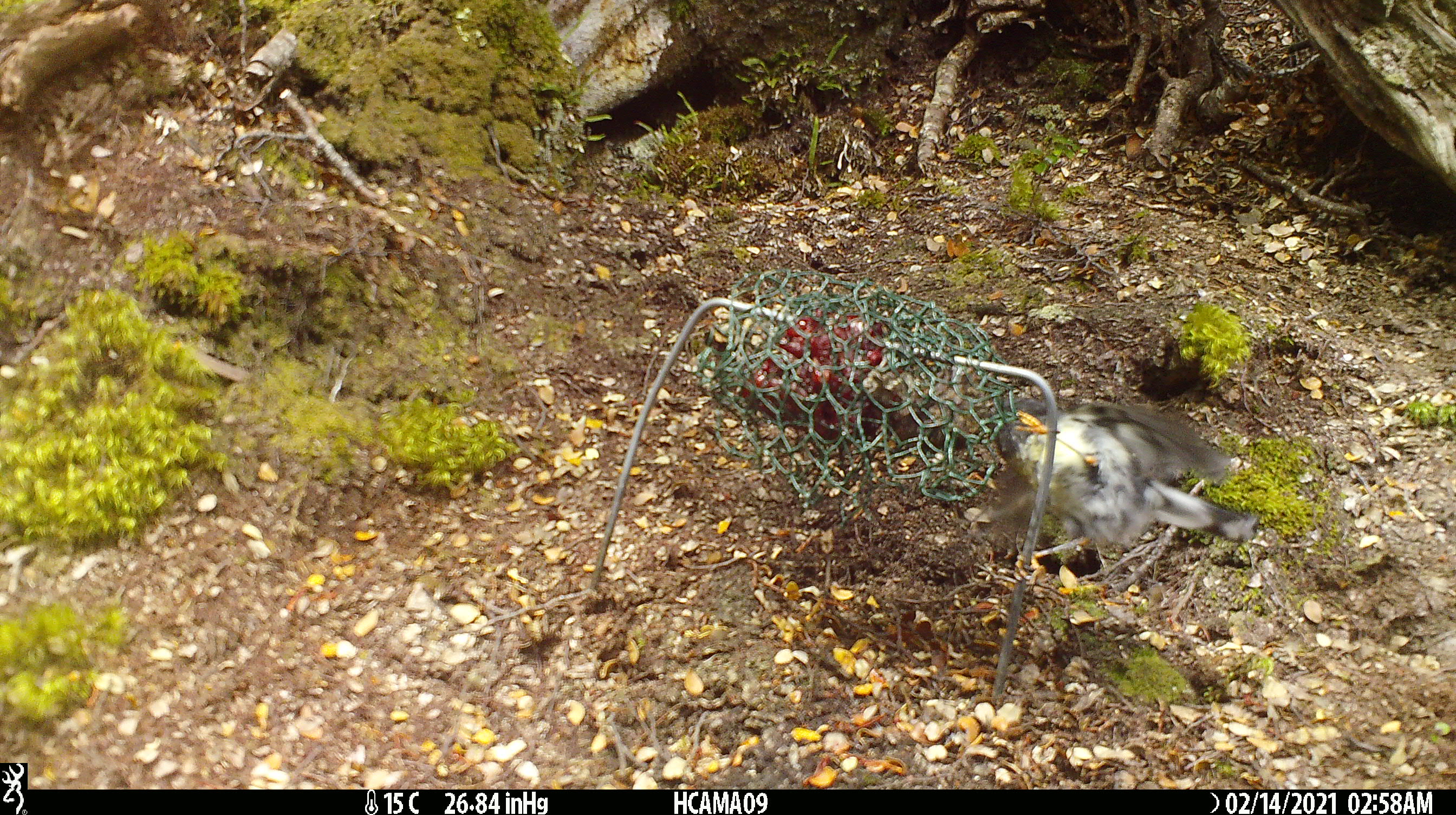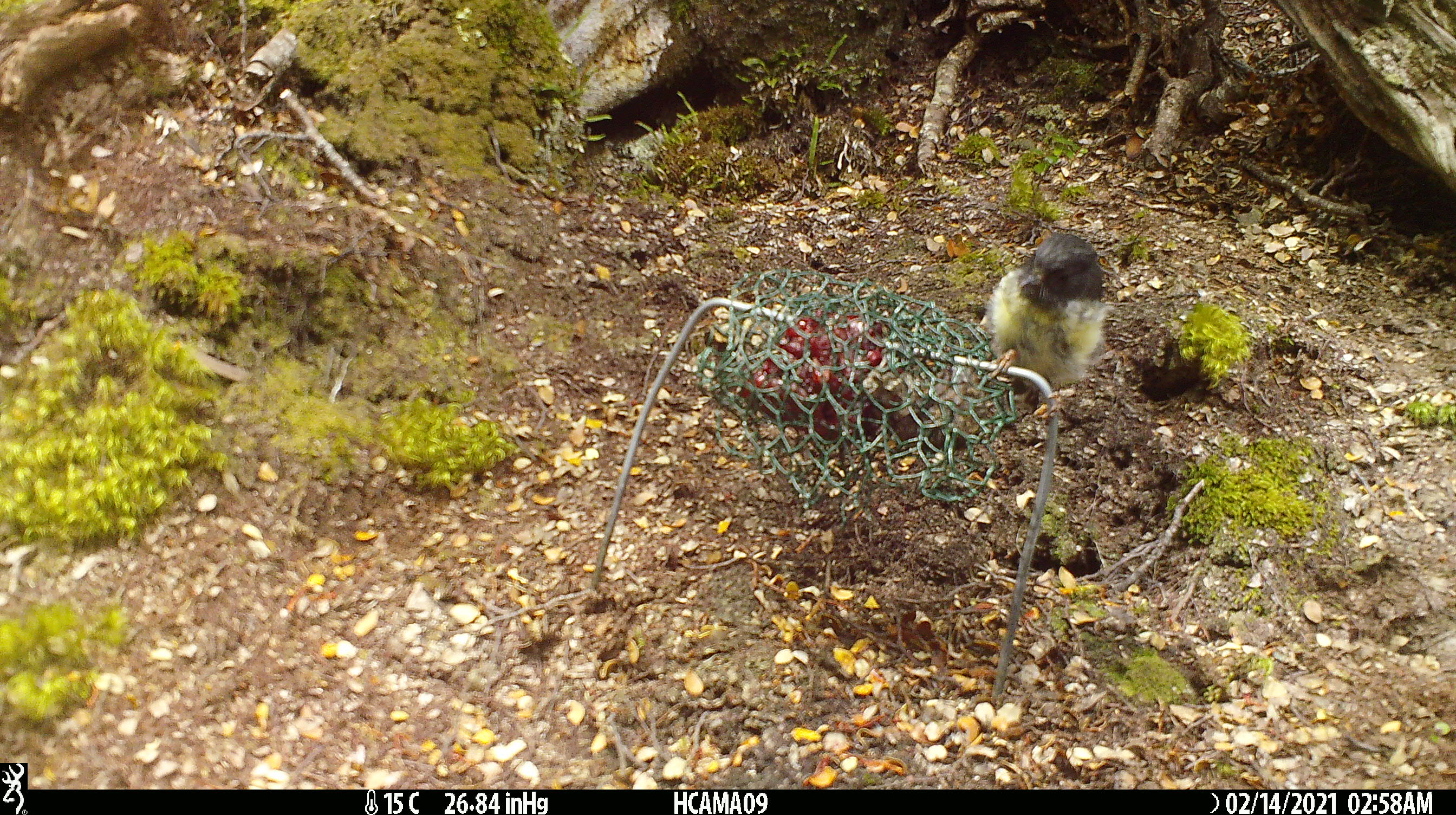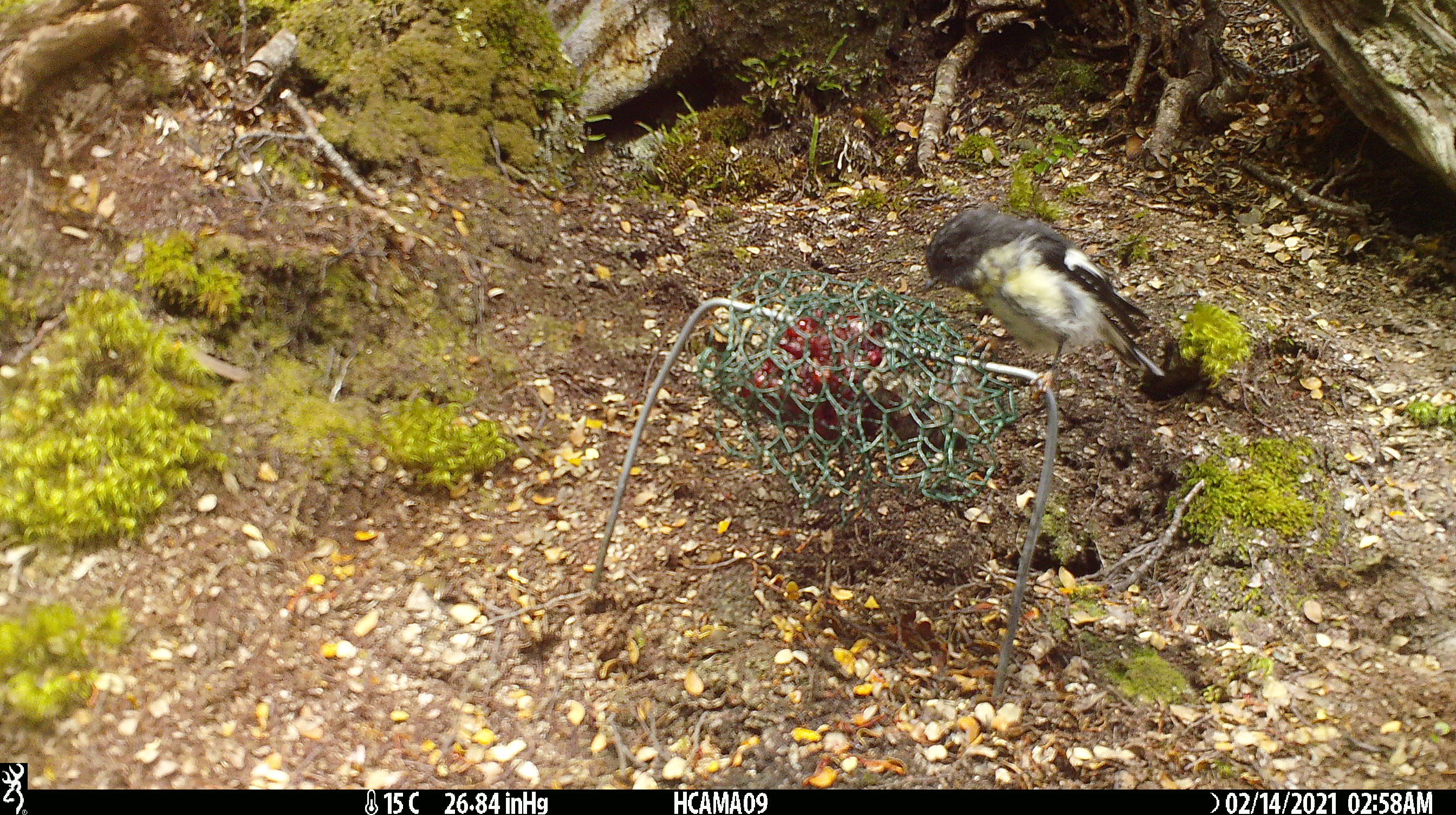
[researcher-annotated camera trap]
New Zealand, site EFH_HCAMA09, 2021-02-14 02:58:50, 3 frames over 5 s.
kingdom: Animalia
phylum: Chordata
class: Aves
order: Passeriformes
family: Petroicidae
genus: Petroica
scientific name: Petroica macrocephala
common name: tomtit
Tomtit (Petroica macrocephala).